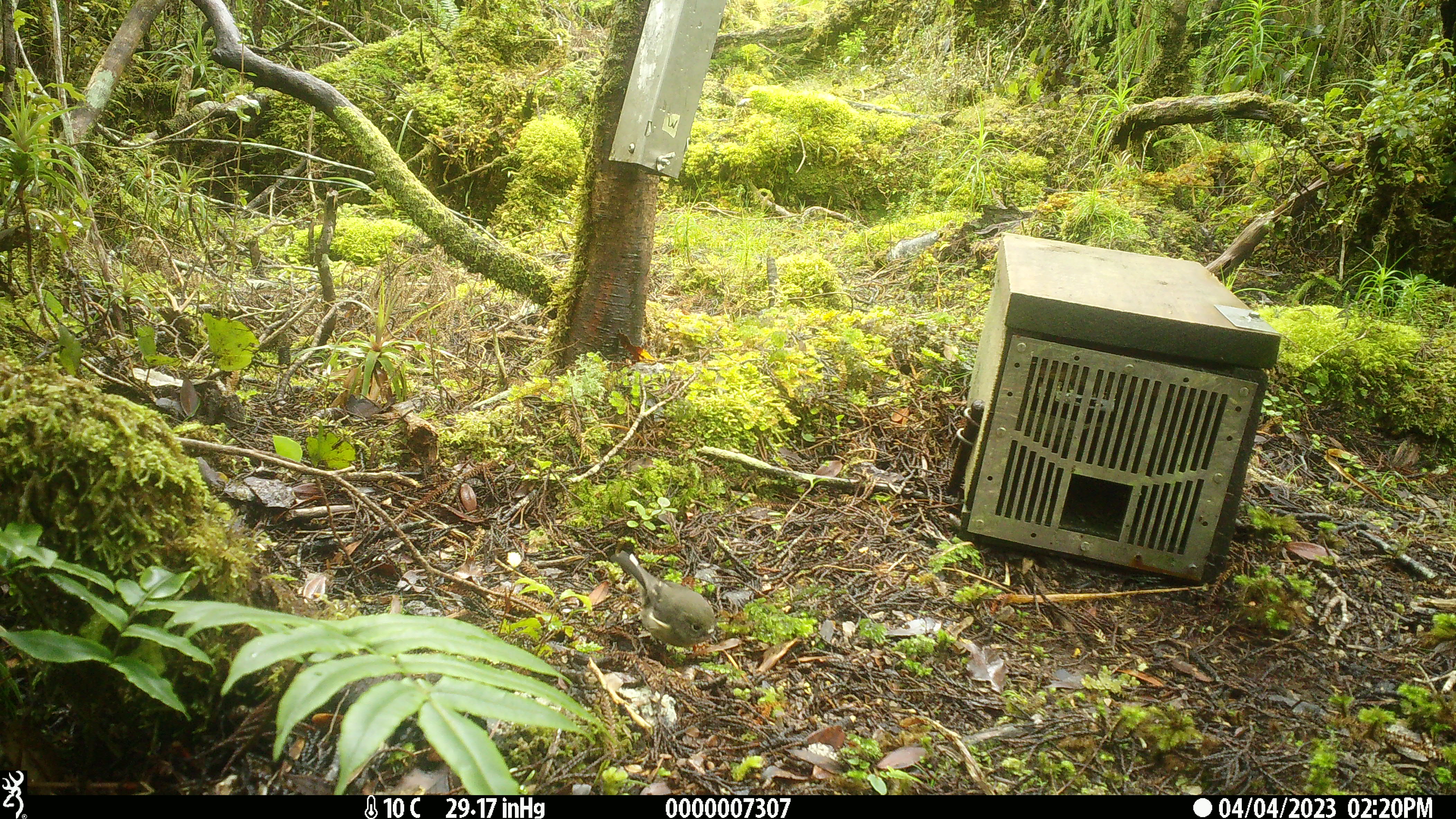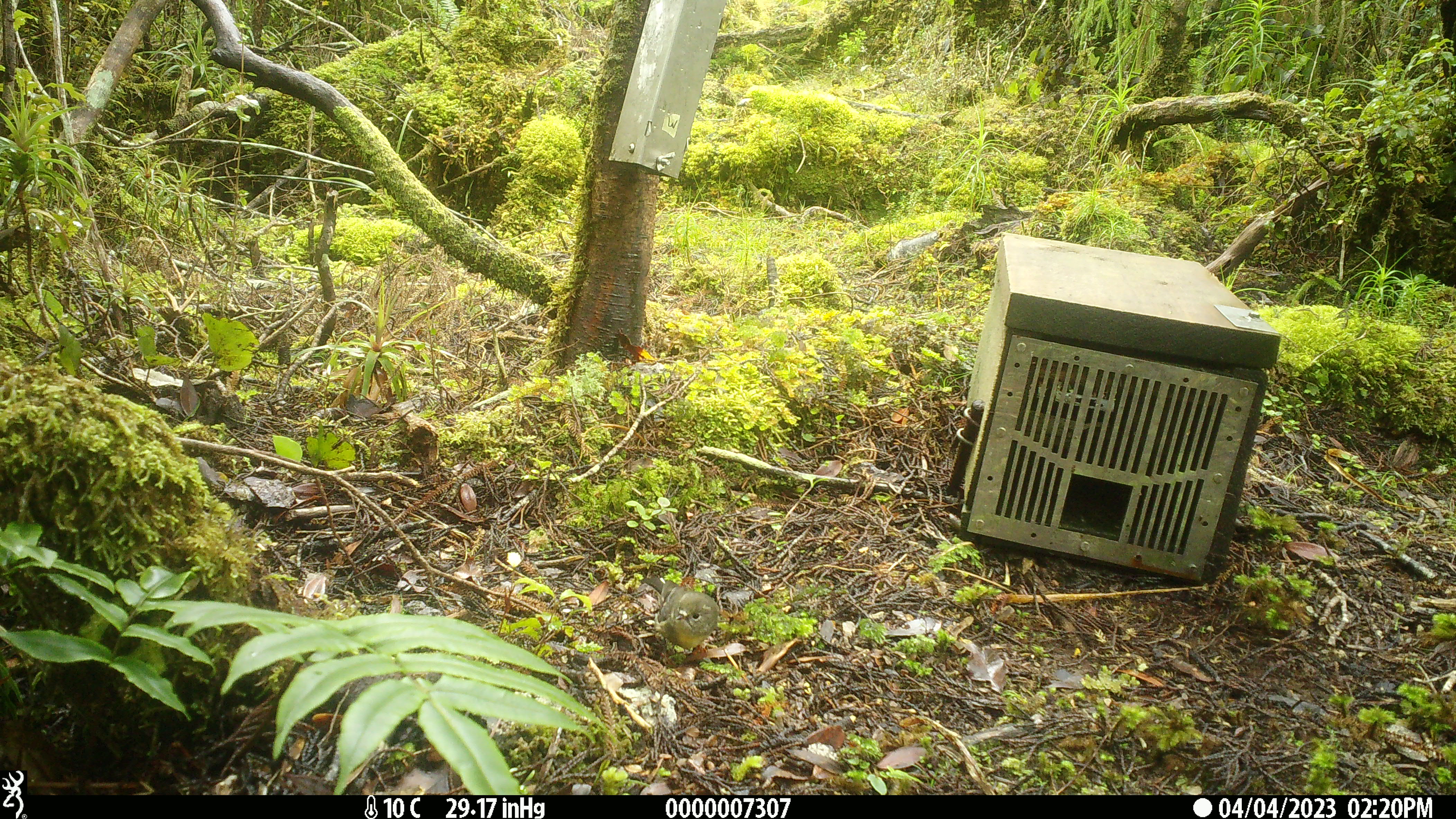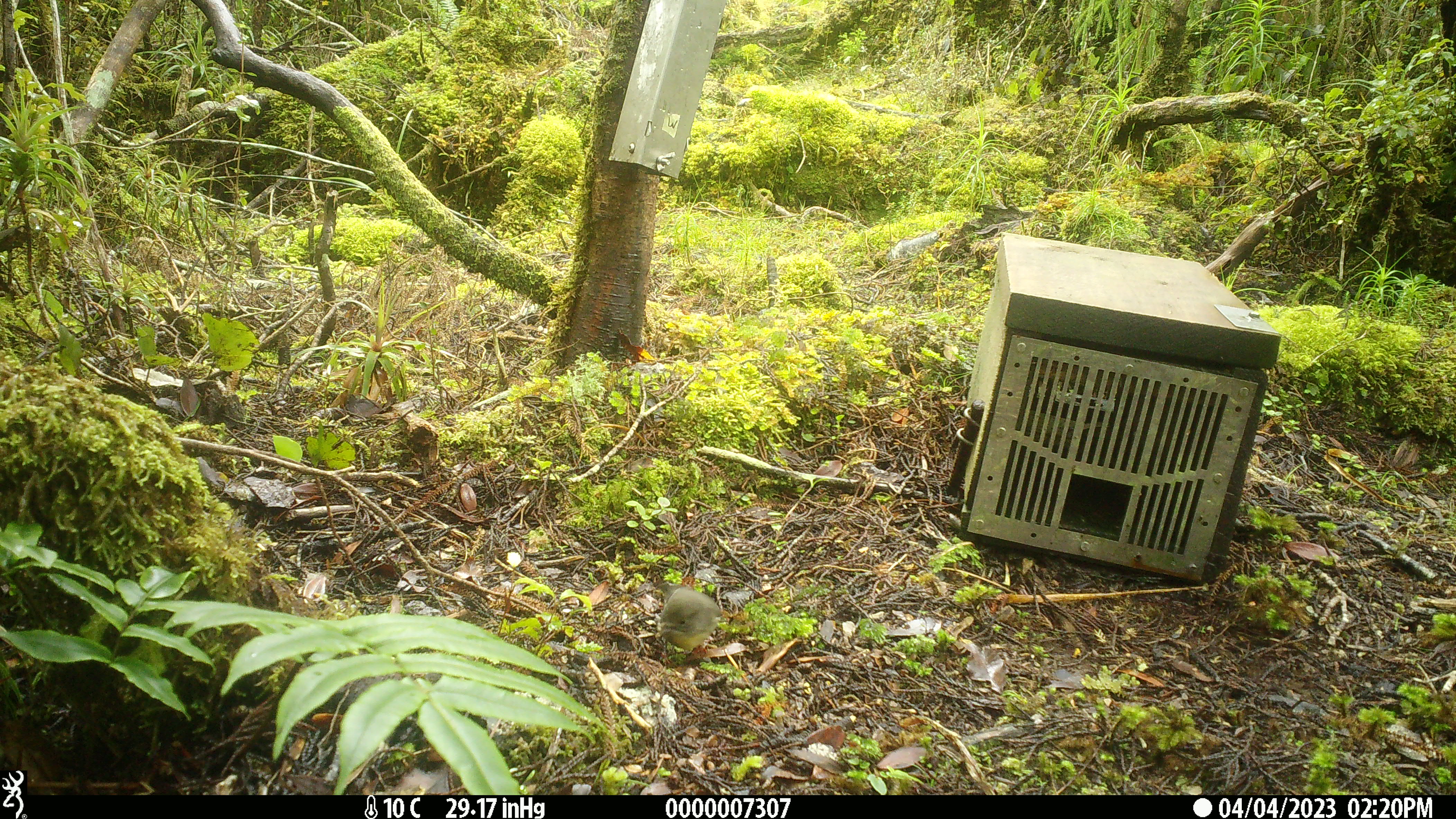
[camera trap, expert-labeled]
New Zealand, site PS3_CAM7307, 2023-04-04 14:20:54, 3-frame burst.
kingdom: Animalia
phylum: Chordata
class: Aves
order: Passeriformes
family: Petroicidae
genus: Petroica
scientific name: Petroica macrocephala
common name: tomtit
Tomtit (Petroica macrocephala).